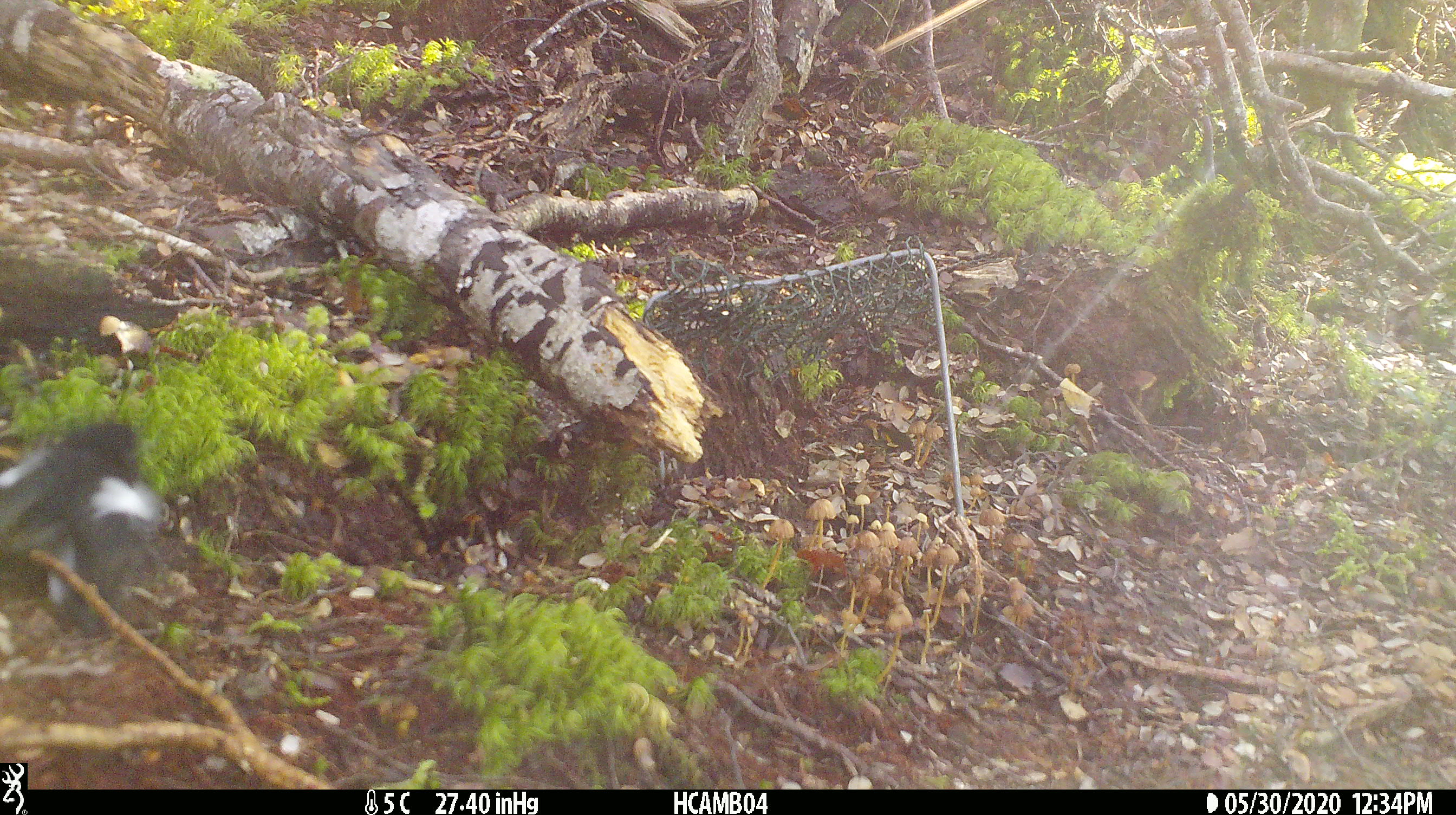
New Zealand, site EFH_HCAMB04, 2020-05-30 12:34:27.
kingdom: Animalia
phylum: Chordata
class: Aves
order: Passeriformes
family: Petroicidae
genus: Petroica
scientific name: Petroica macrocephala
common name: tomtit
Tomtit (Petroica macrocephala).